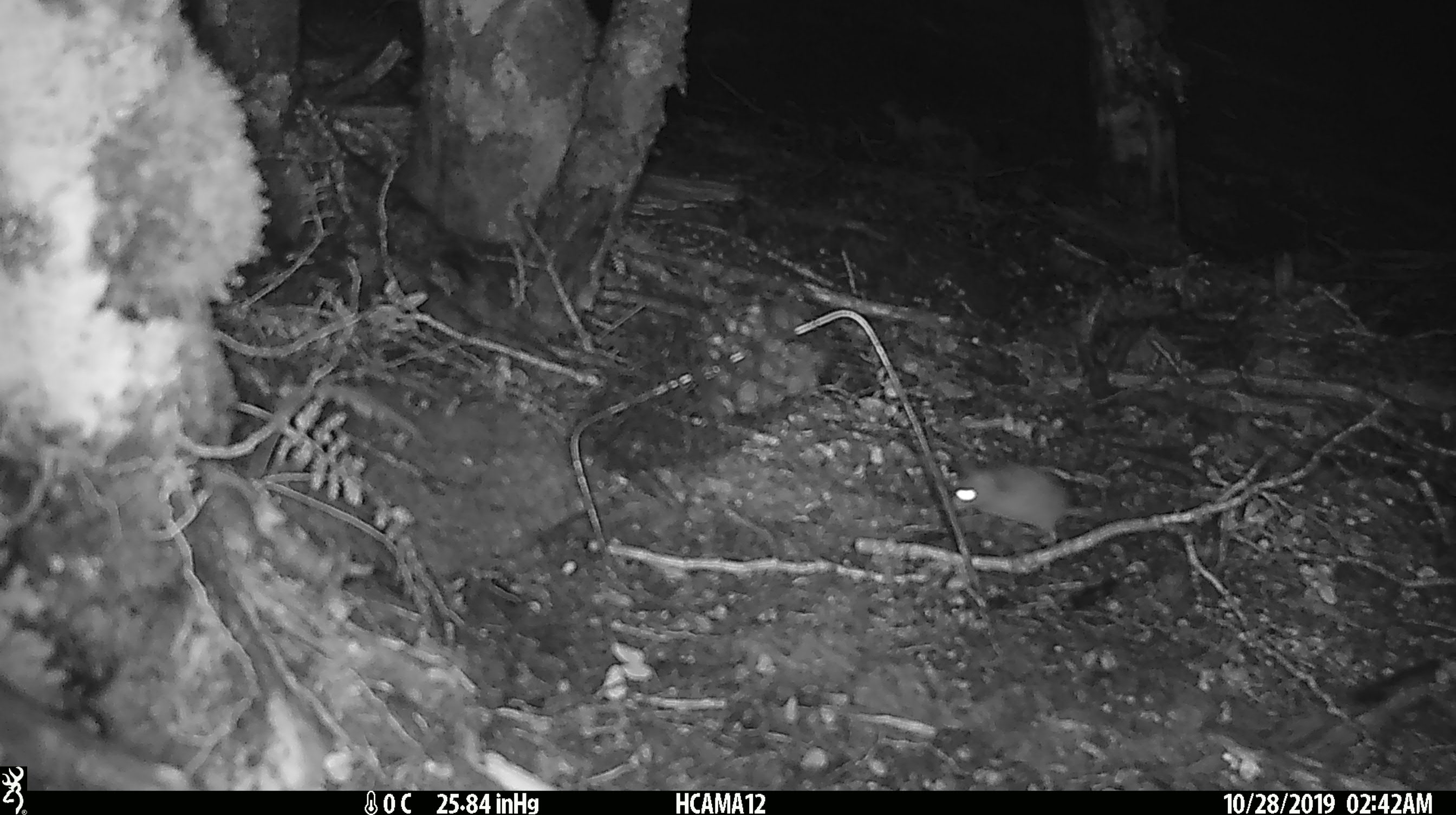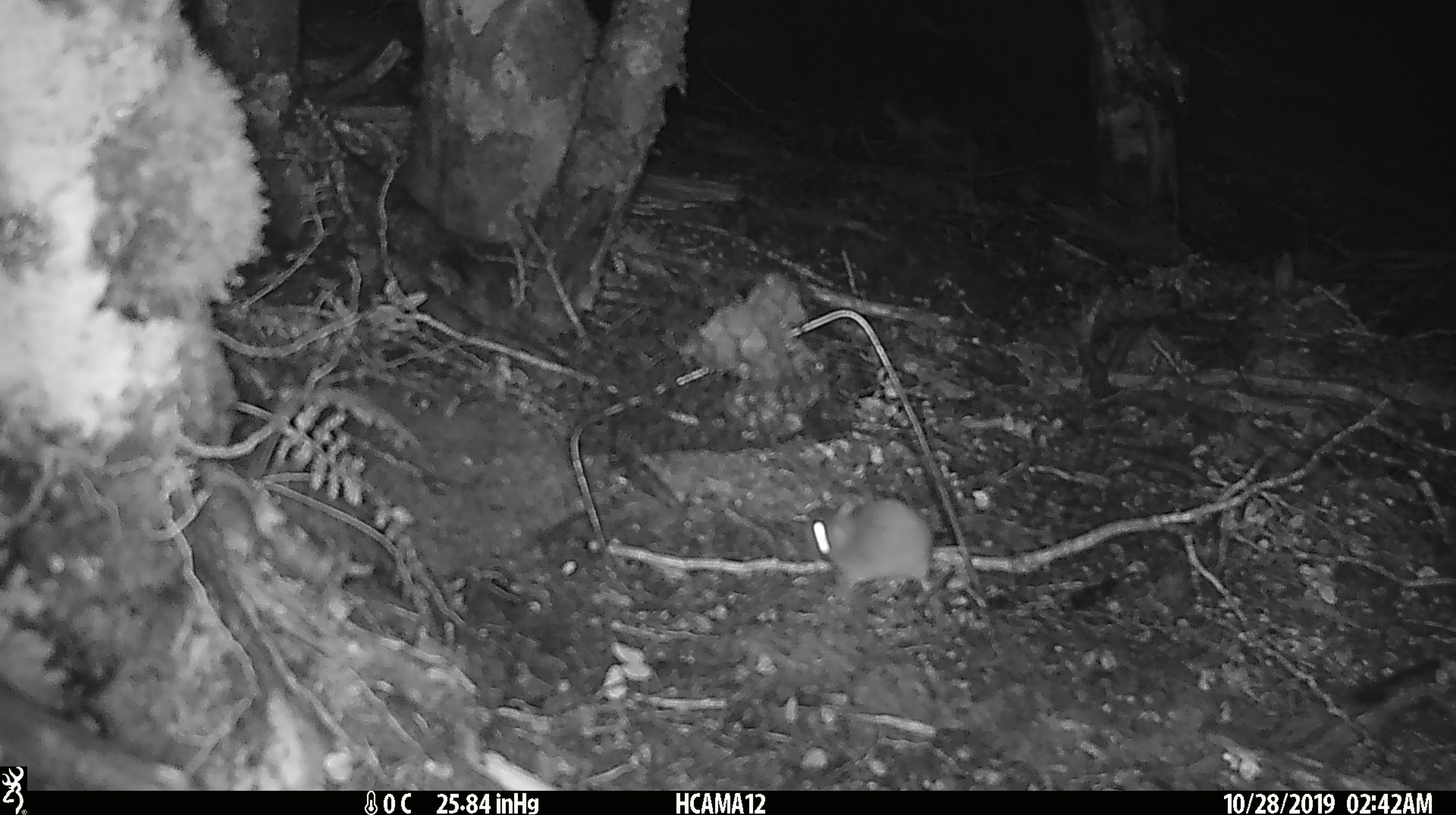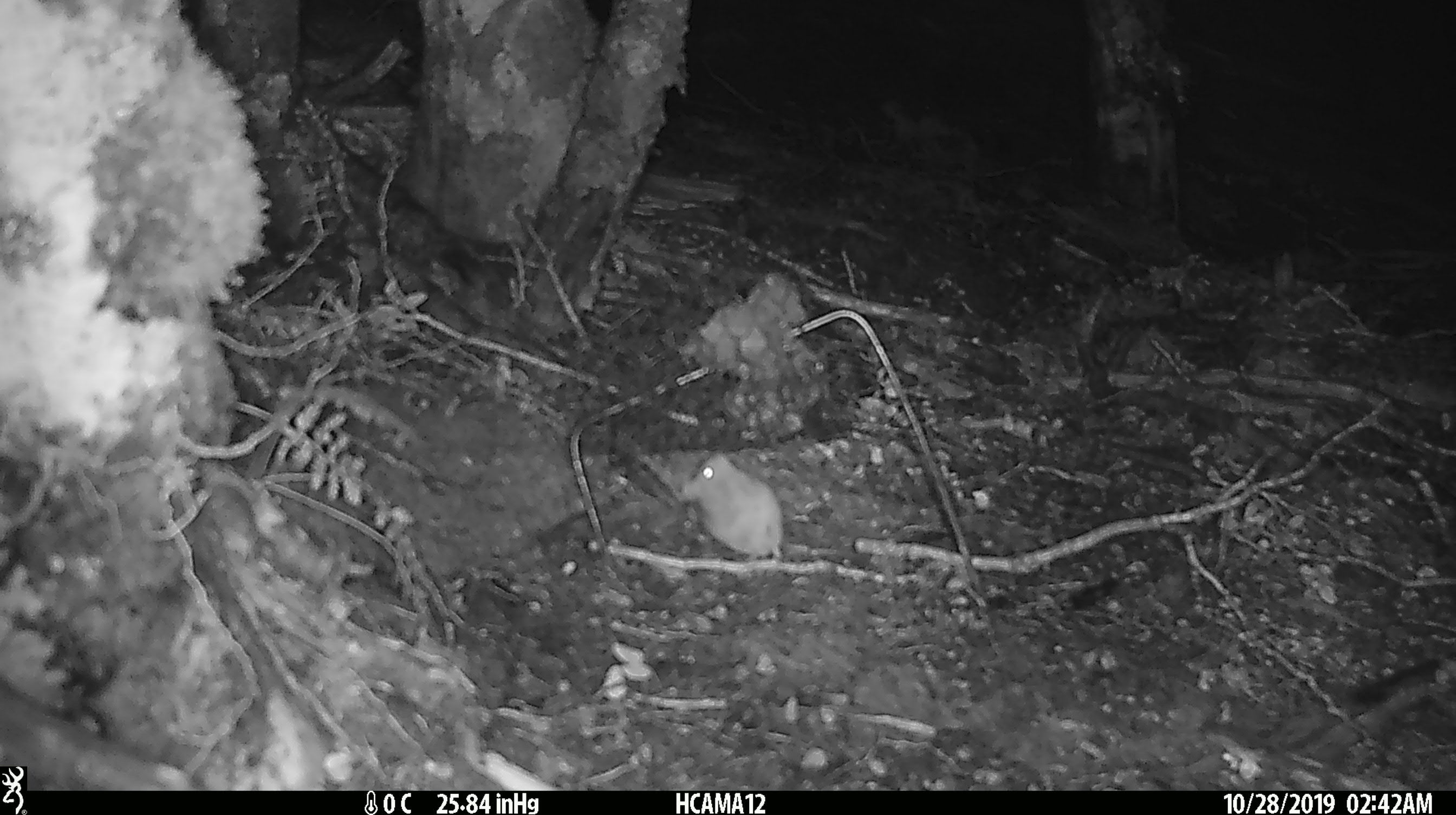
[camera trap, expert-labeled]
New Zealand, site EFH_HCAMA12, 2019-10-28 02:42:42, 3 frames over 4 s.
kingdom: Animalia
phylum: Chordata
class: Mammalia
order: Rodentia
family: Muridae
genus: Mus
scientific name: Mus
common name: mouse